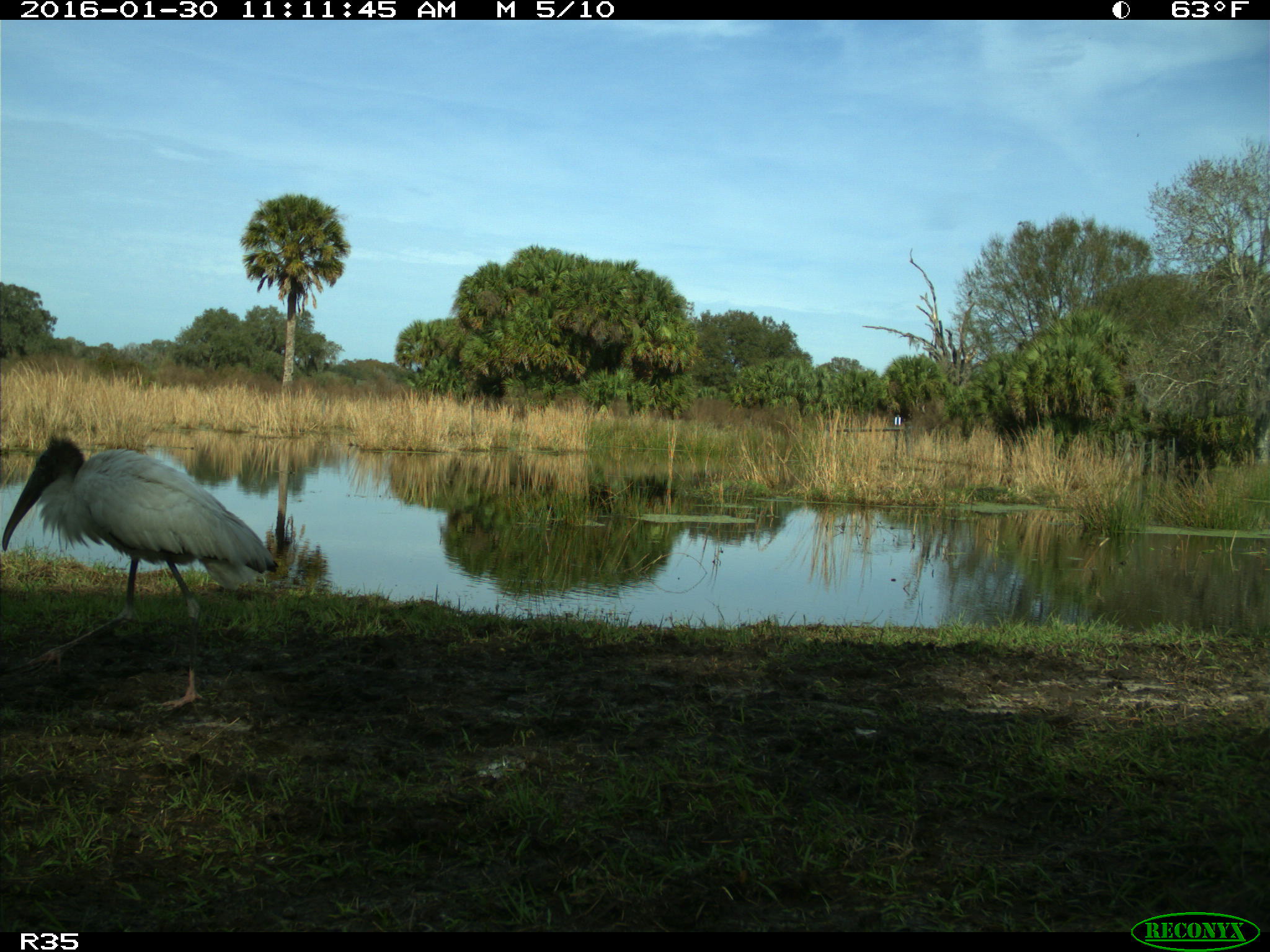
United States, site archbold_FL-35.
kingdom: Animalia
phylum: Chordata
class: Aves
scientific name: Aves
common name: birds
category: unidentified bird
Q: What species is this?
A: Unidentified bird (birds) (Aves).